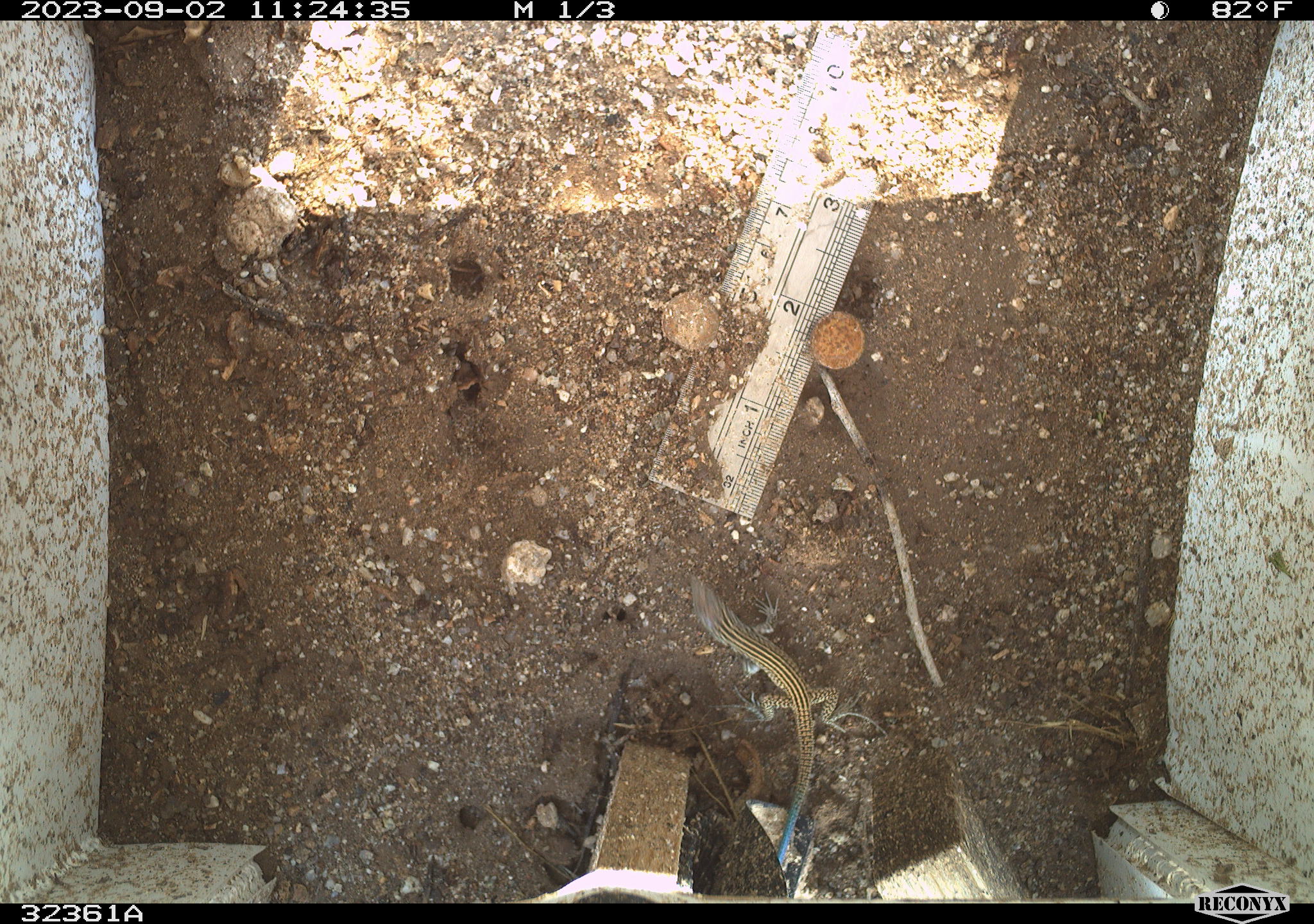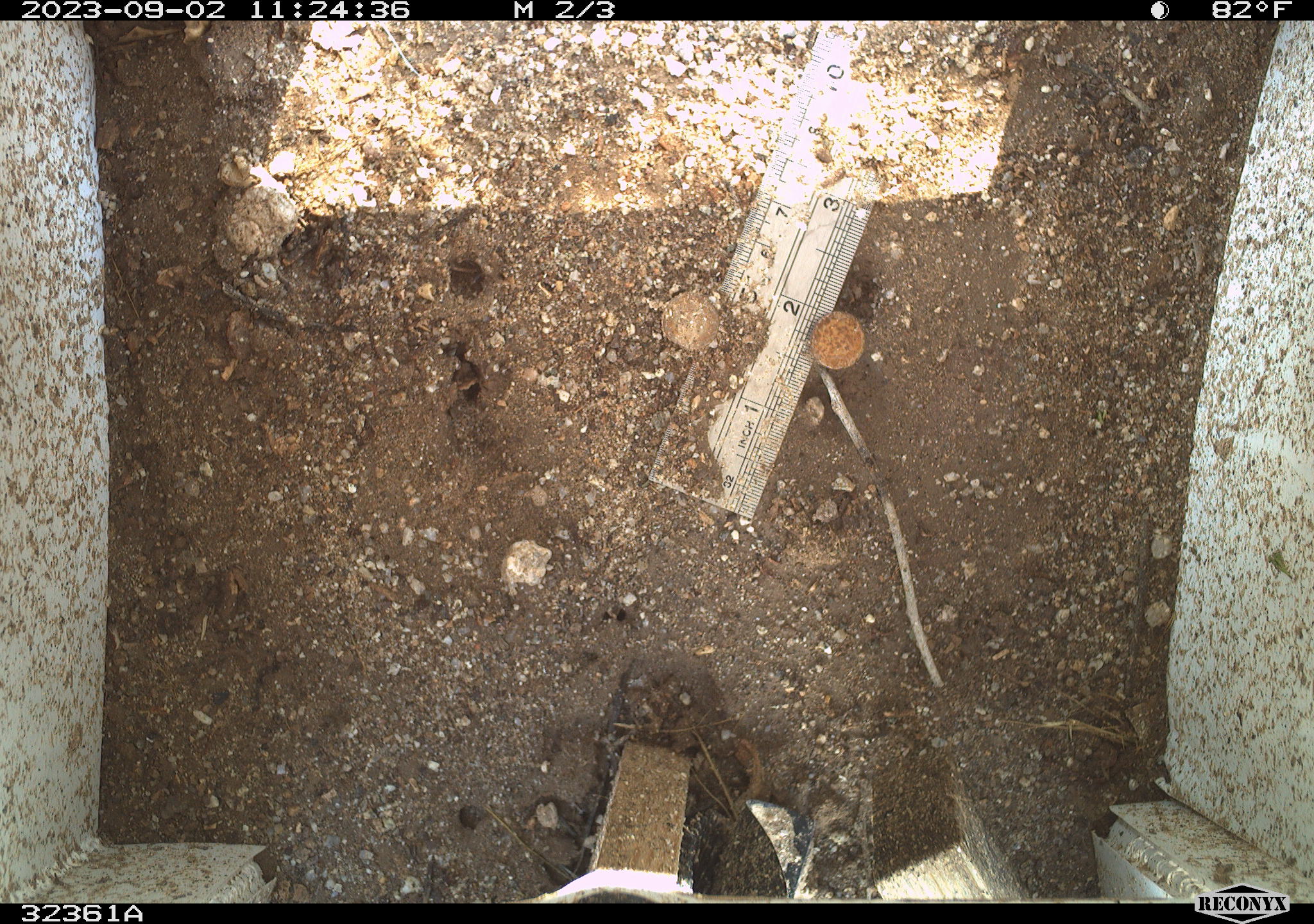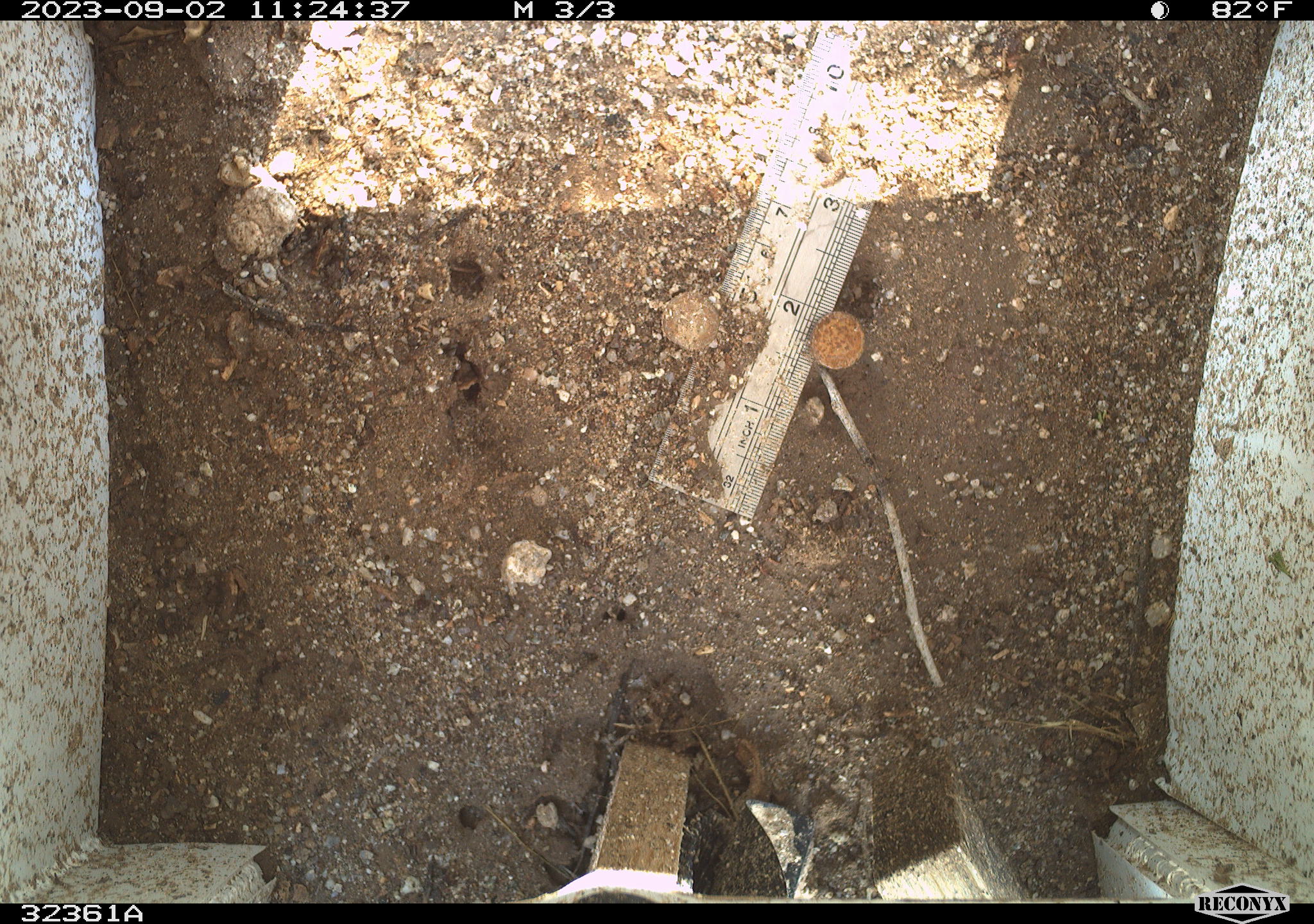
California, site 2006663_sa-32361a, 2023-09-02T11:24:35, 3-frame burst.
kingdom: Animalia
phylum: Chordata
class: Reptilia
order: Squamata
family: Teiidae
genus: Aspidoscelis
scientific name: Aspidoscelis tigris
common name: western whiptail